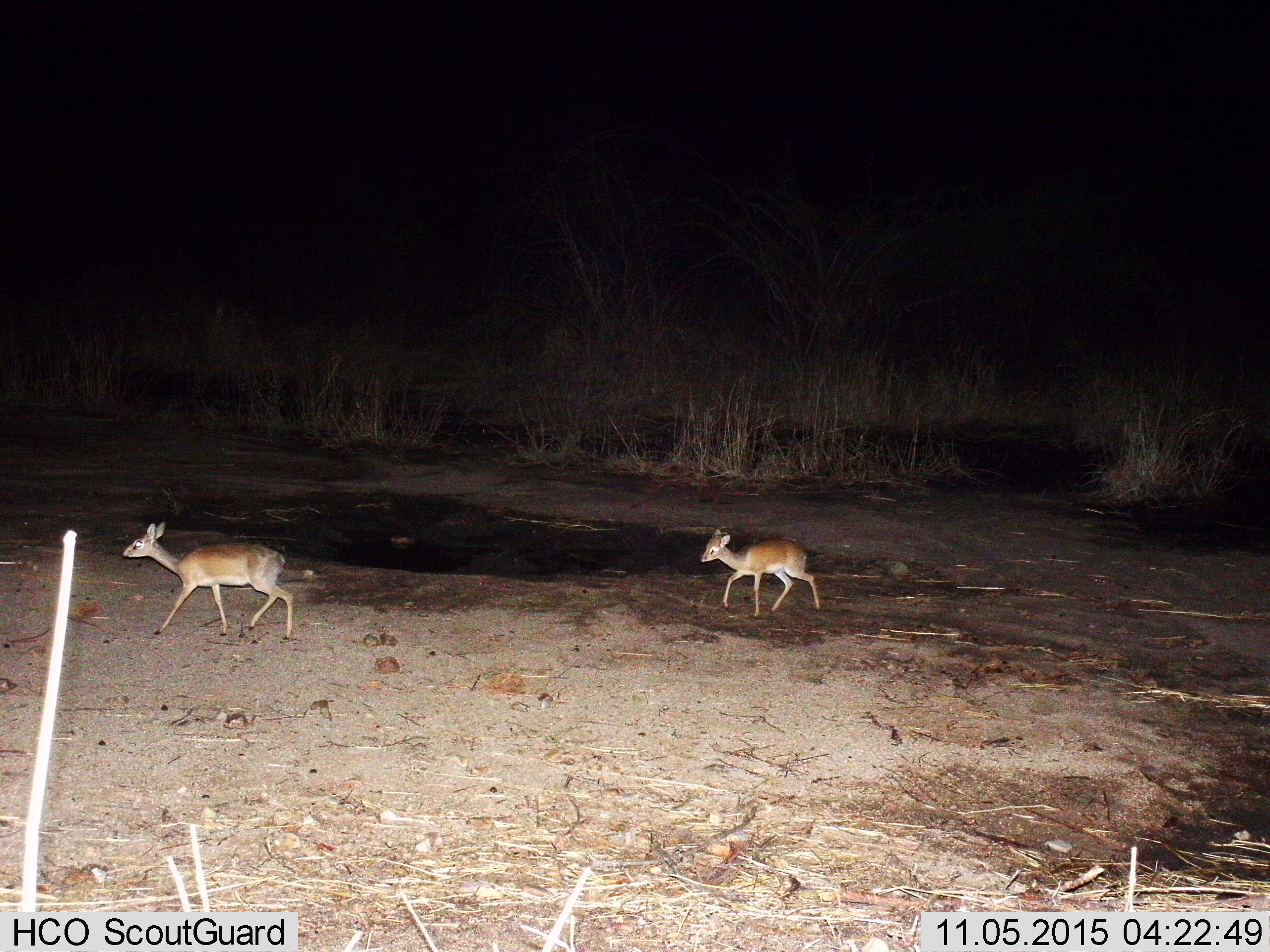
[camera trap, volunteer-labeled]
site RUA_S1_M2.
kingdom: Animalia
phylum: Chordata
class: Mammalia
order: Artiodactyla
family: Bovidae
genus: Madoqua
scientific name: Madoqua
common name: dik-dik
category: dikdik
Dikdik (dik-dik) (Madoqua), count 2. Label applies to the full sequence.